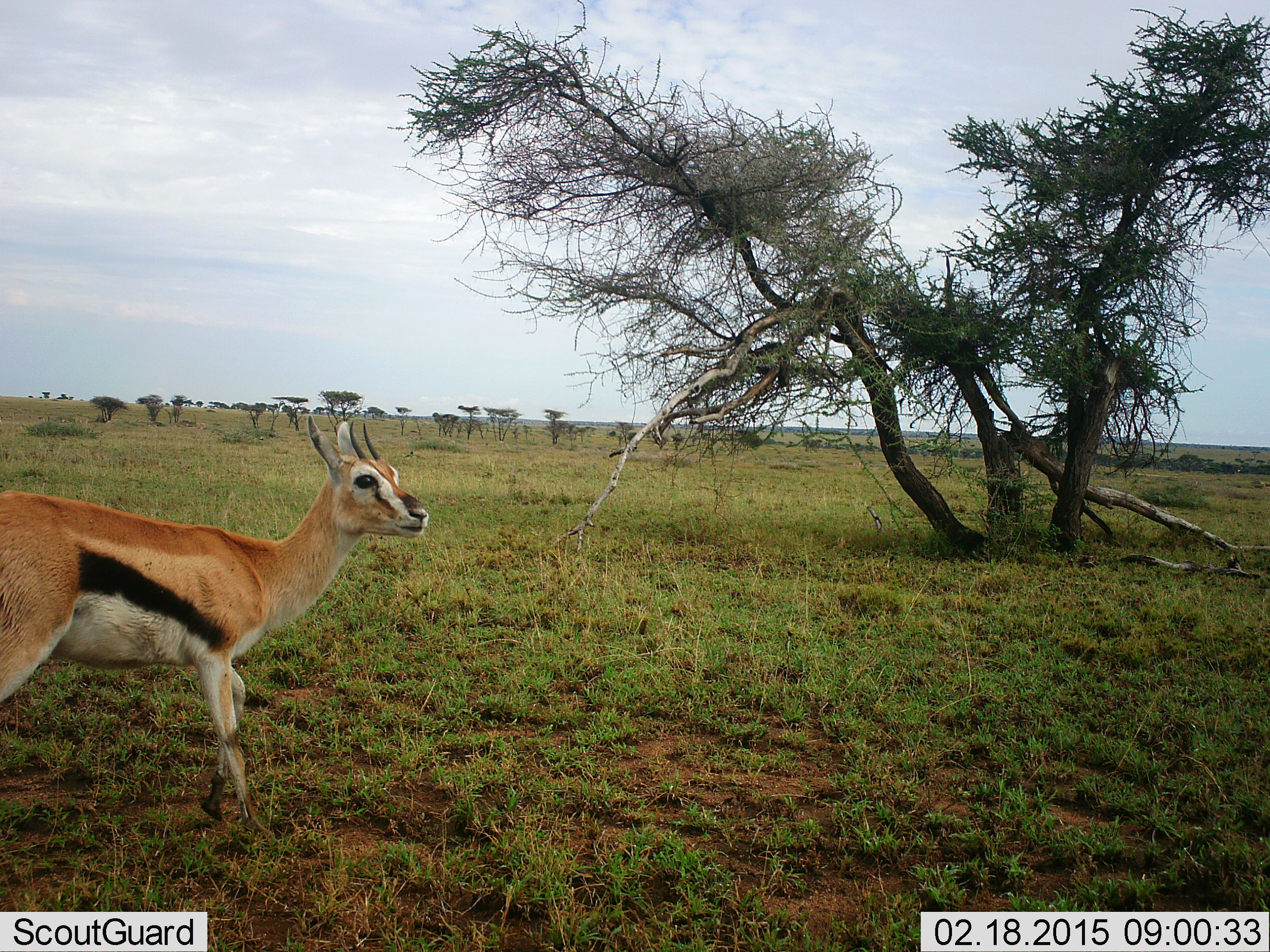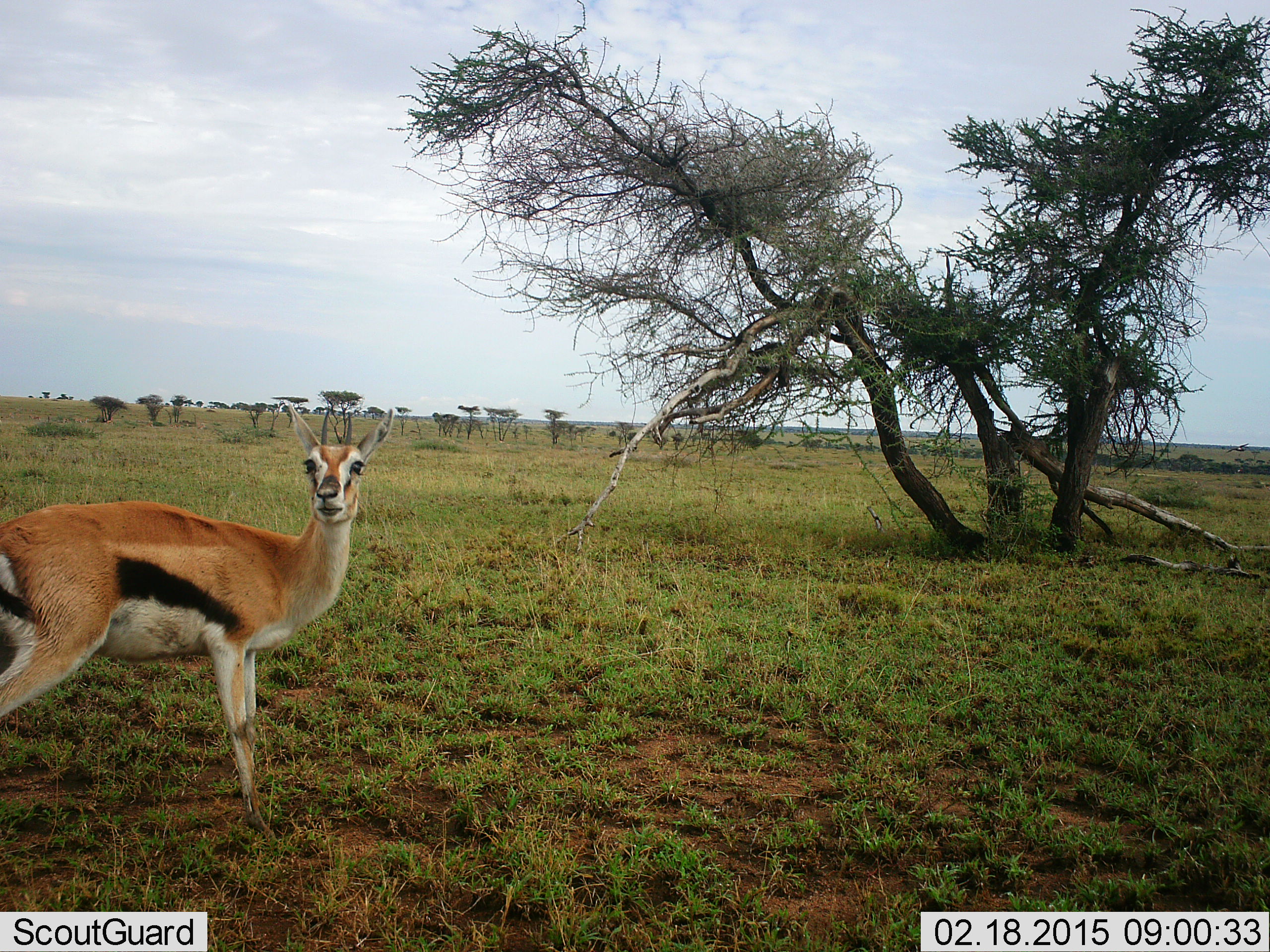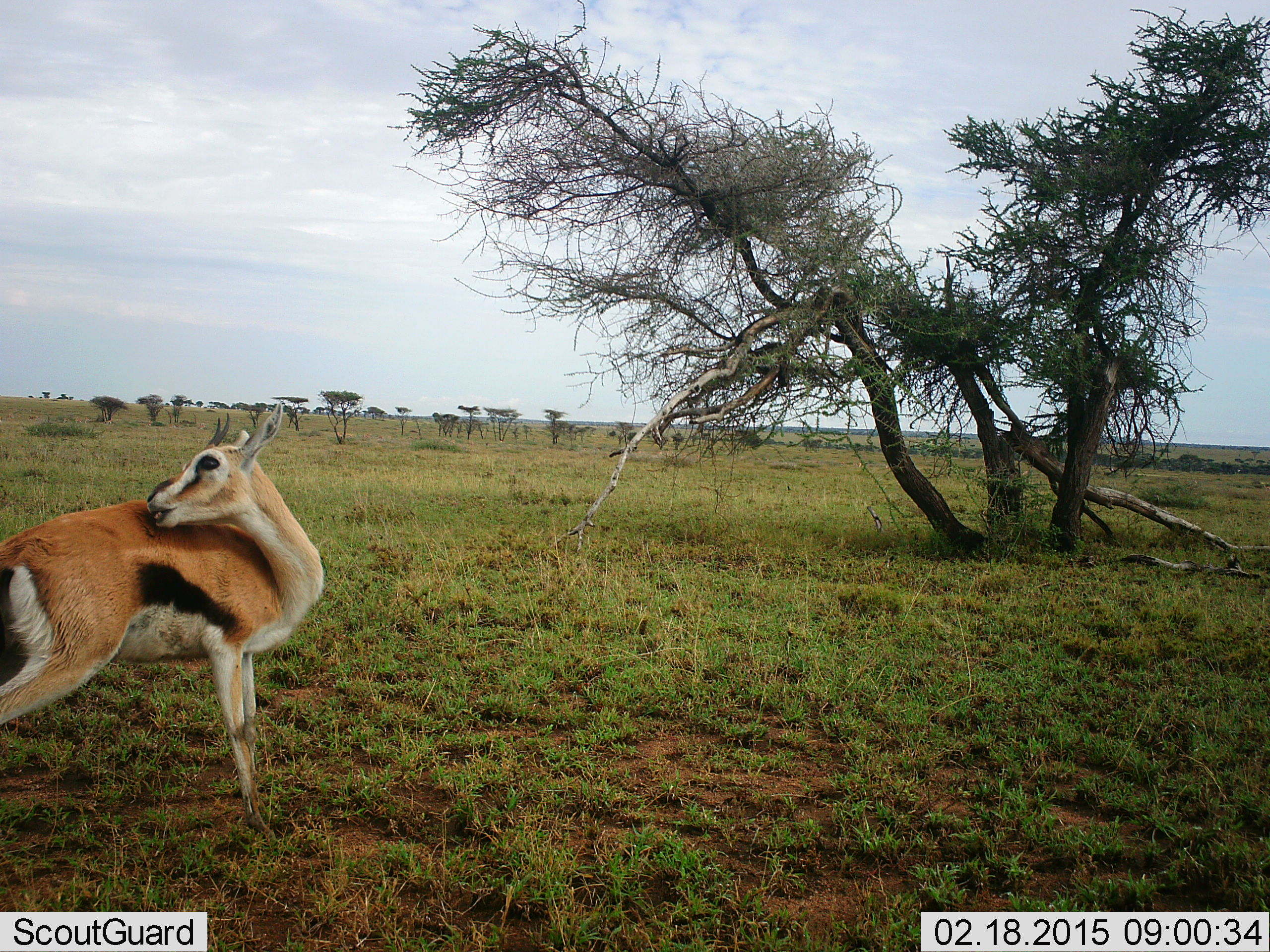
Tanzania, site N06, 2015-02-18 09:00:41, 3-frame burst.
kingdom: Animalia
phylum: Chordata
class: Mammalia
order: Artiodactyla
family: Bovidae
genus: Eudorcas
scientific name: Eudorcas thomsonii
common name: thomson's gazelle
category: gazellethomsons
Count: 1.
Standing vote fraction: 100%.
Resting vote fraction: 0%.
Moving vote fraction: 0%.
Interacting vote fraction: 0%.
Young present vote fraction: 0%.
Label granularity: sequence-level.